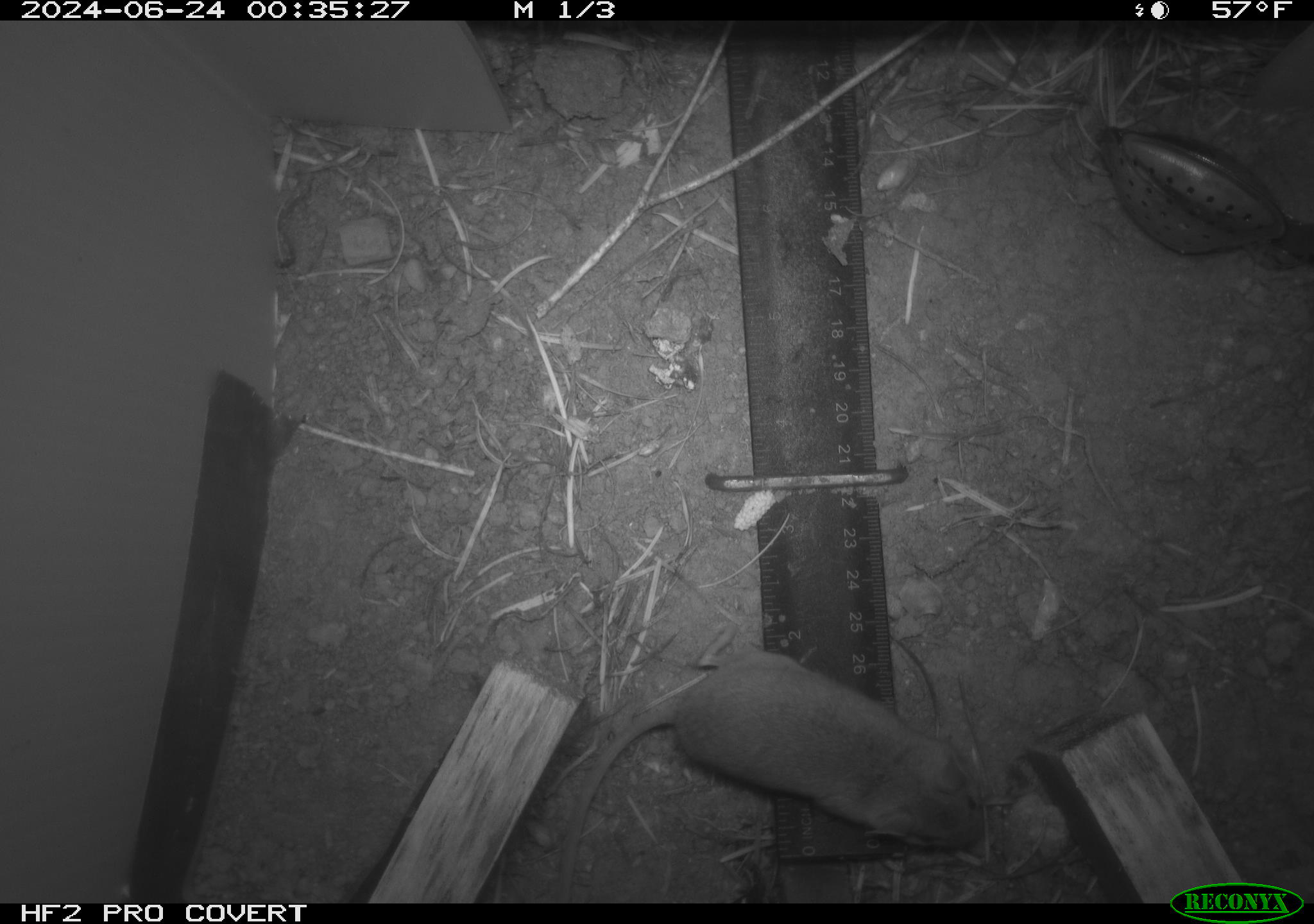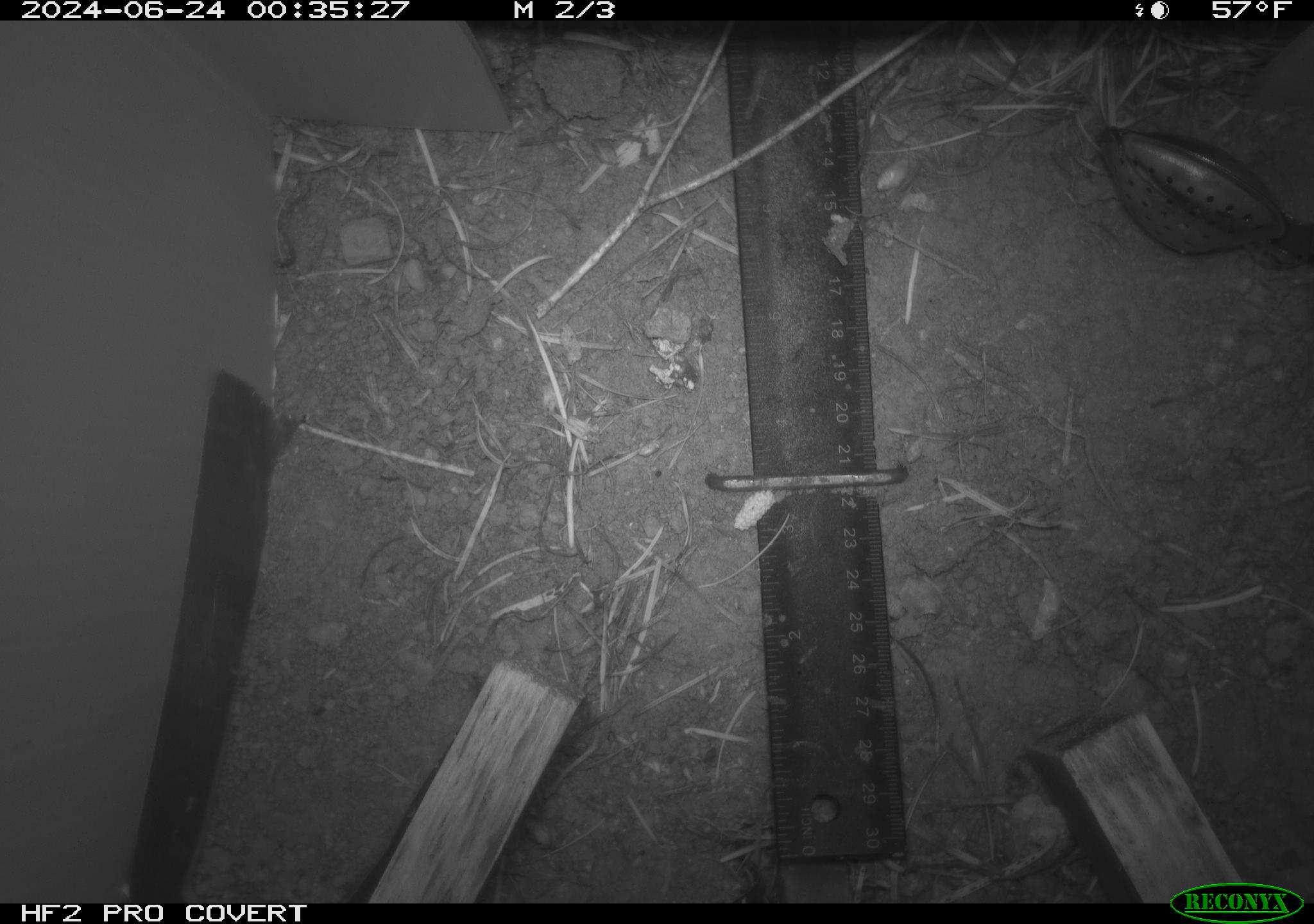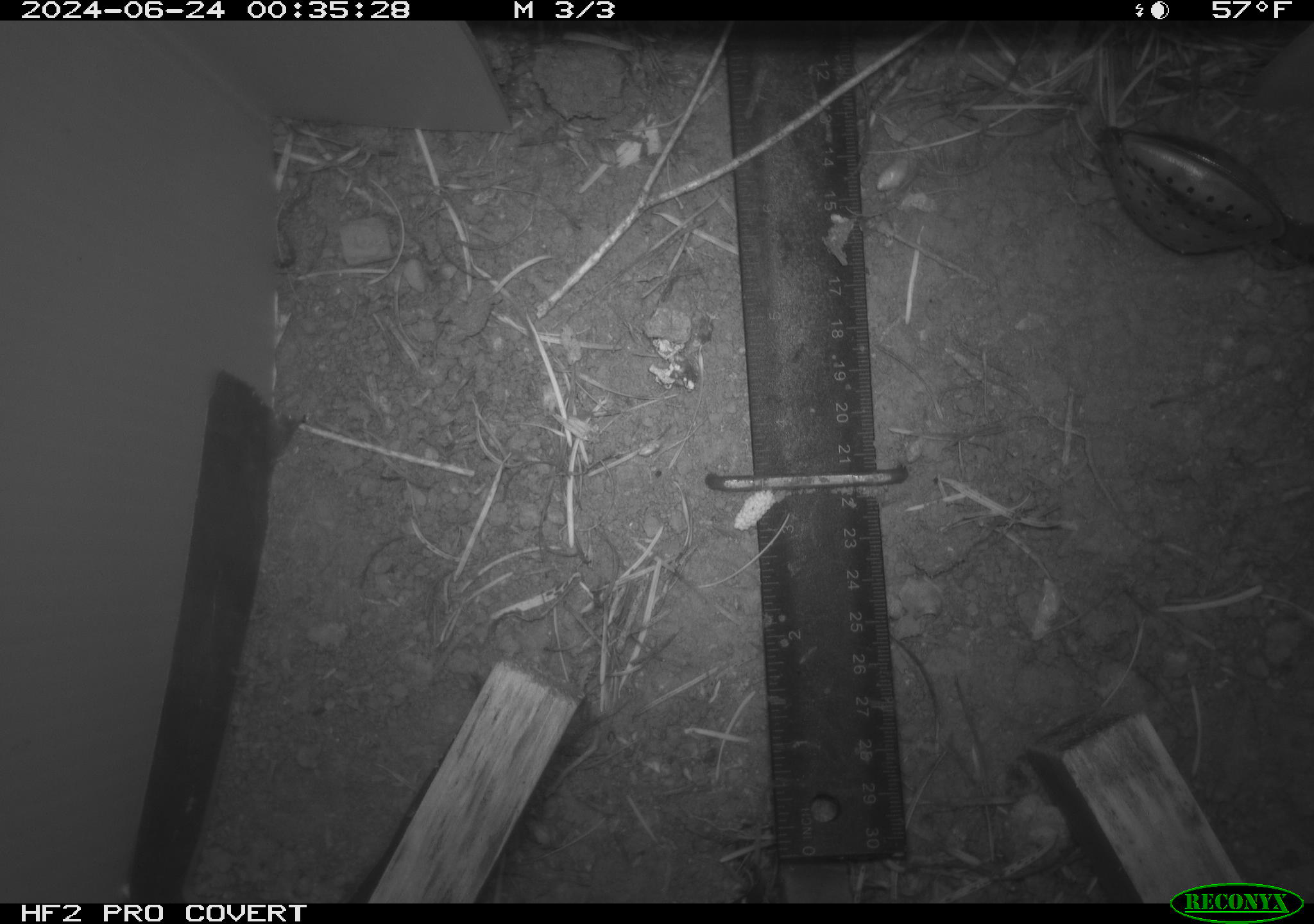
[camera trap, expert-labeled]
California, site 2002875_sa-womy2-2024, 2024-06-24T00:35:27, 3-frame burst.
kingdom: Animalia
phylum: Chordata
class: Mammalia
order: Rodentia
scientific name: Rodentia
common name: mouse species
Mouse species (Rodentia).